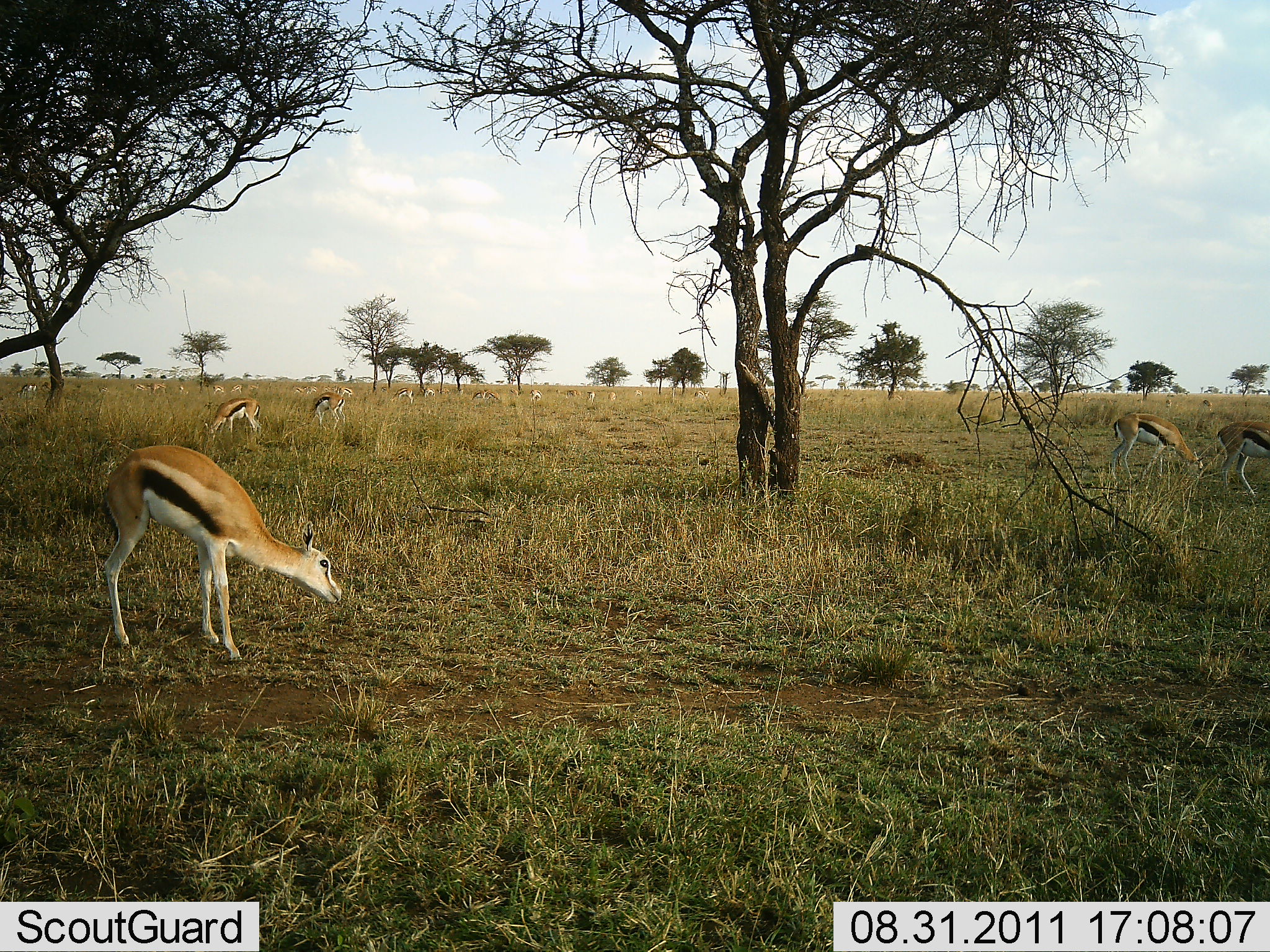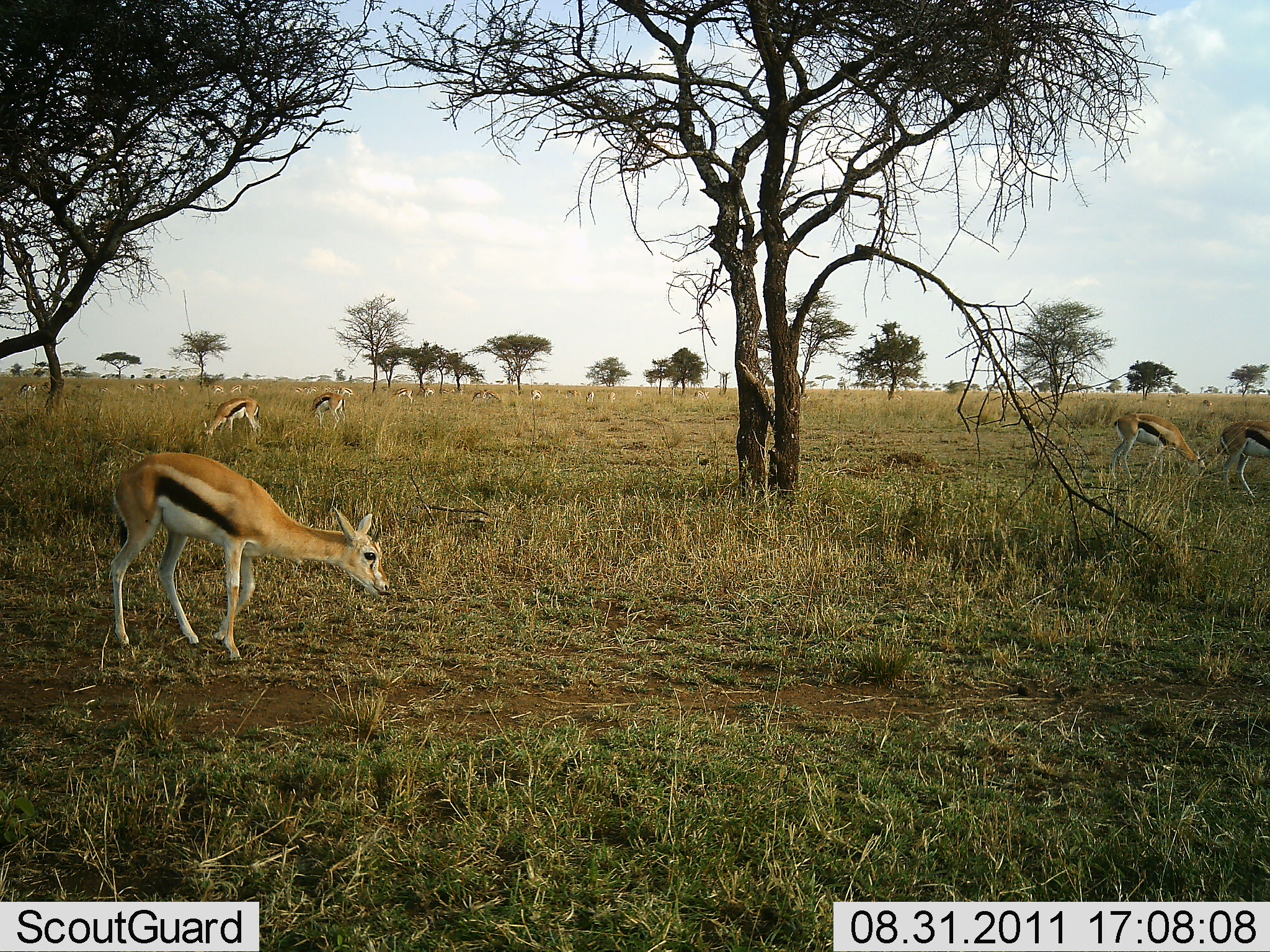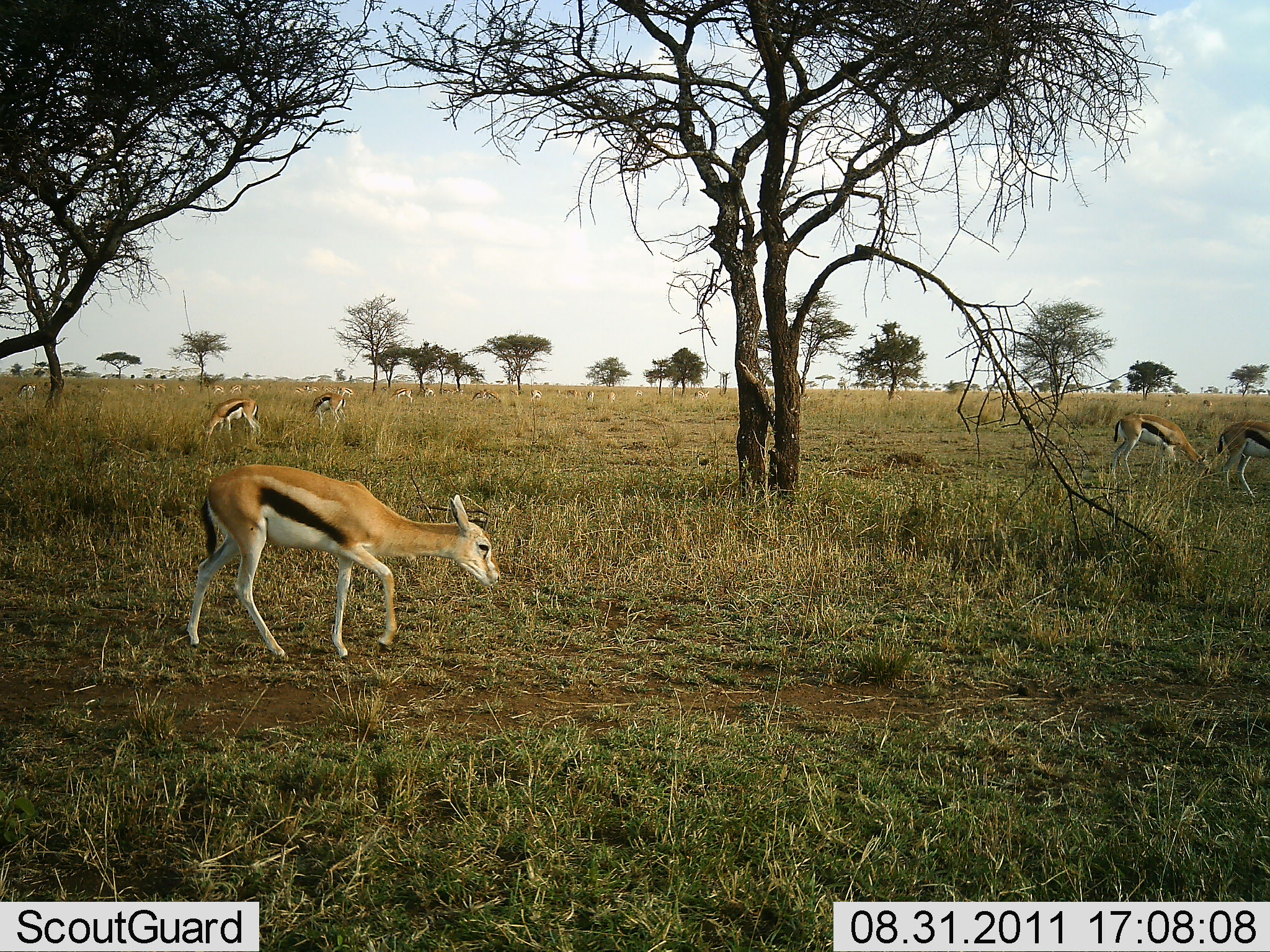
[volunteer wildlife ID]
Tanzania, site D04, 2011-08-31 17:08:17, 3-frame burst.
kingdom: Animalia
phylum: Chordata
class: Mammalia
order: Artiodactyla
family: Bovidae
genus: Eudorcas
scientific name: Eudorcas thomsonii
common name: thomson's gazelle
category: gazellethomsons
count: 11-50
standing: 13%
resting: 0%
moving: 33%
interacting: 0%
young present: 7%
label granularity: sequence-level